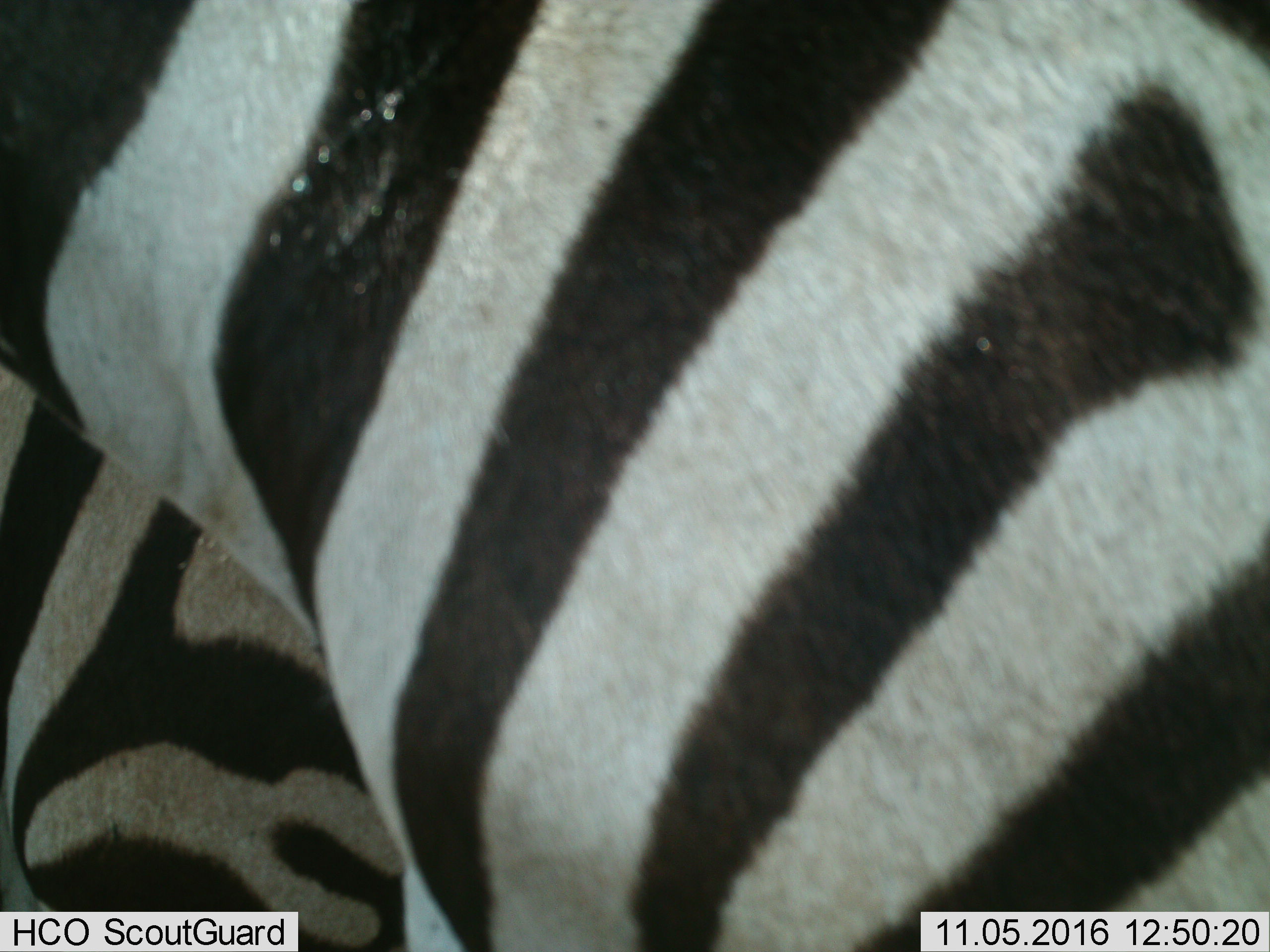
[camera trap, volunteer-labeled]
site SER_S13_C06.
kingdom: Animalia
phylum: Chordata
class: Mammalia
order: Perissodactyla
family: Equidae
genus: Equus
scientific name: Equus quagga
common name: plains zebra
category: zebraplains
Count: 1.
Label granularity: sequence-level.